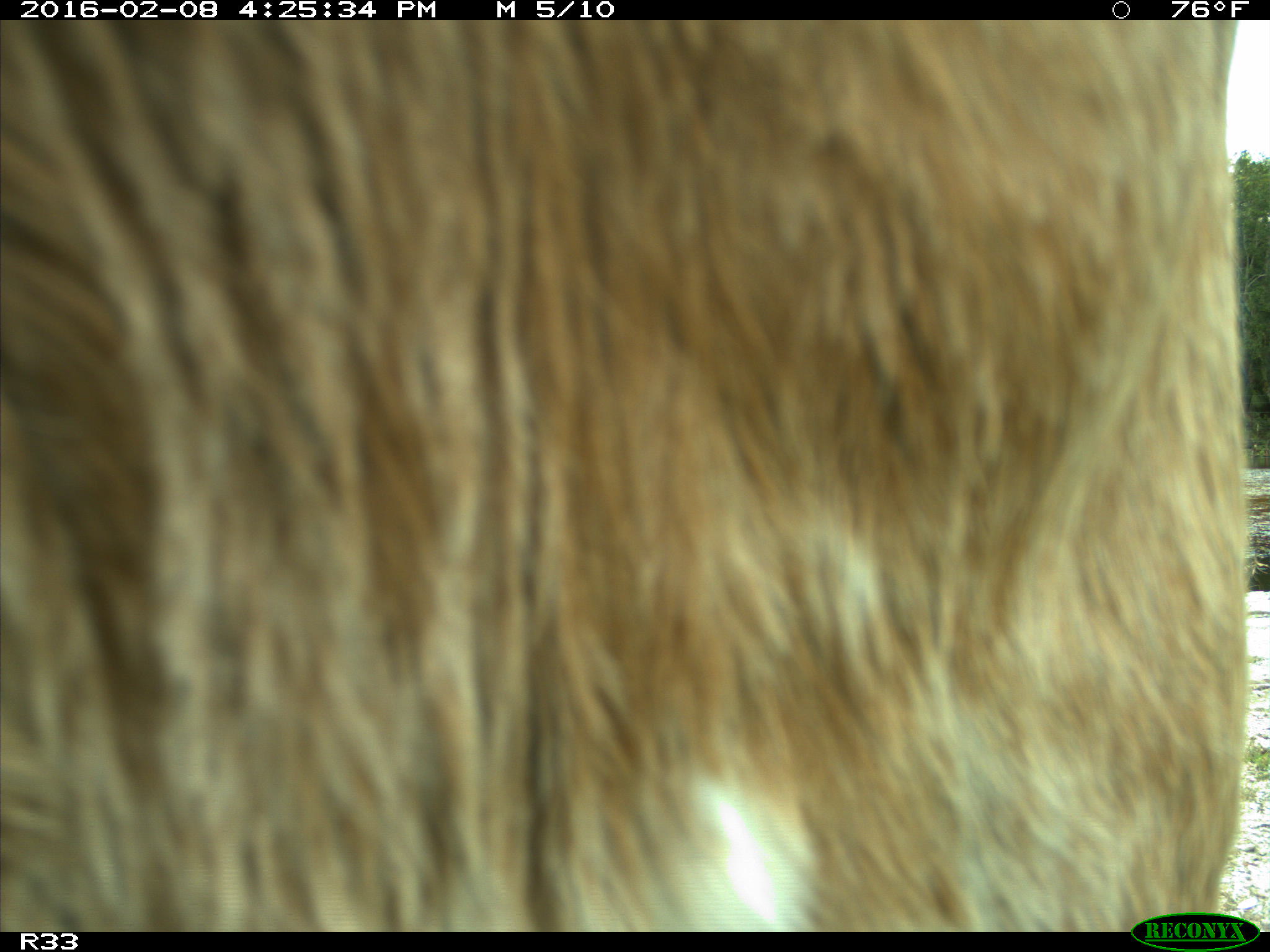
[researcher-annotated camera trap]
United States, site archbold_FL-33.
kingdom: Animalia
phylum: Chordata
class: Mammalia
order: Artiodactyla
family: Bovidae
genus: Bos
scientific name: Bos taurus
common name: domestic cow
Bos taurus (domestic cow).